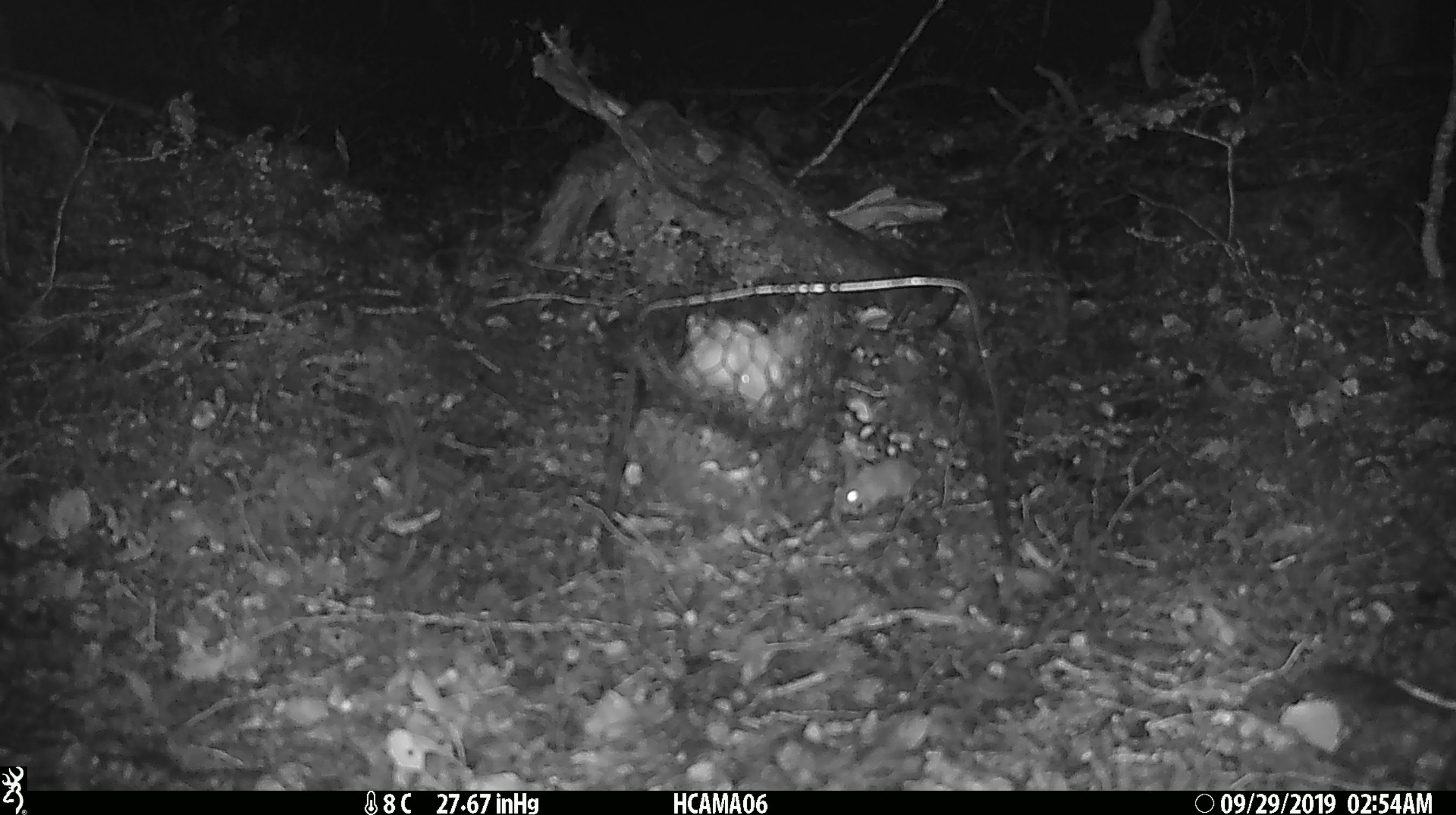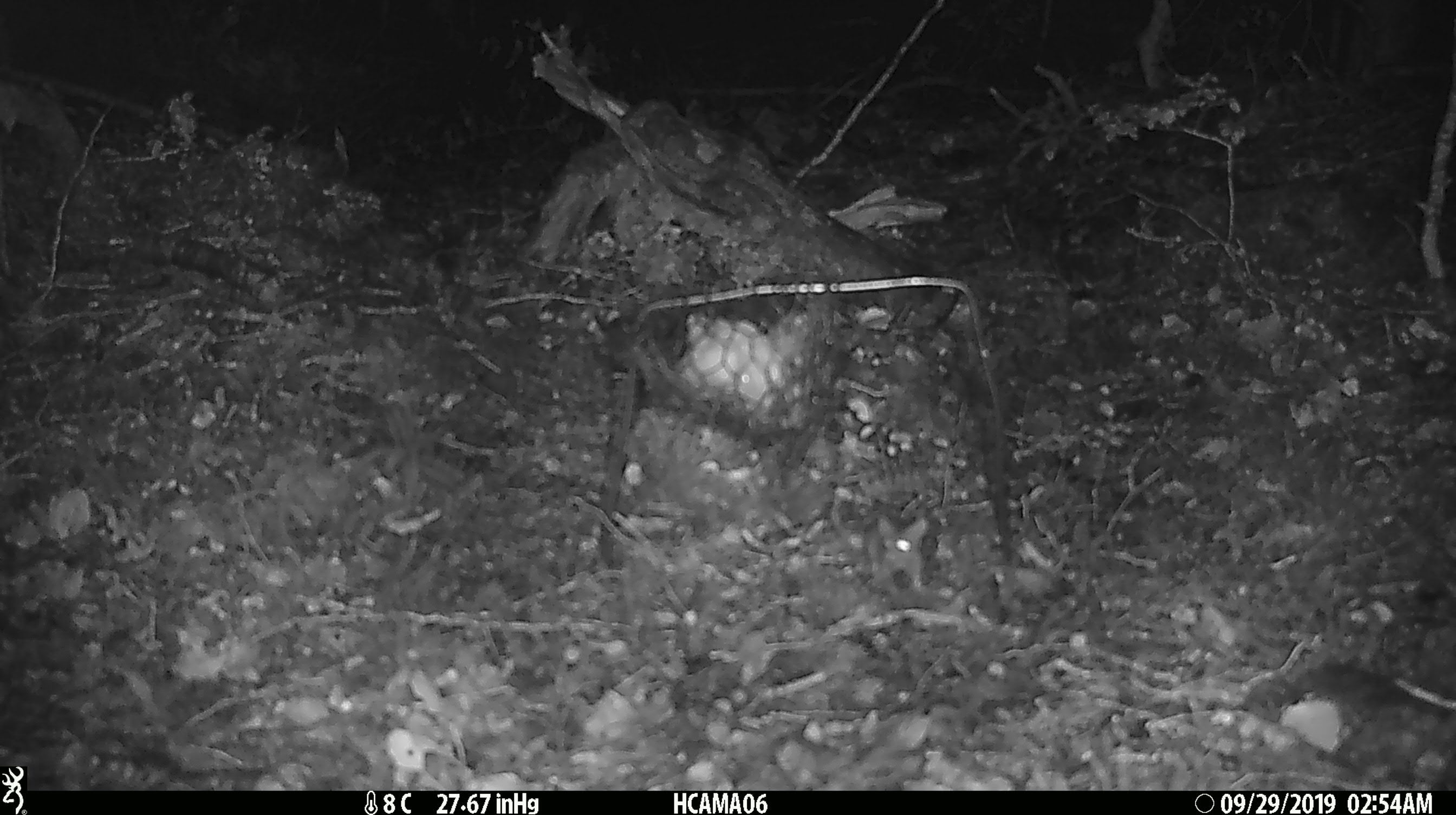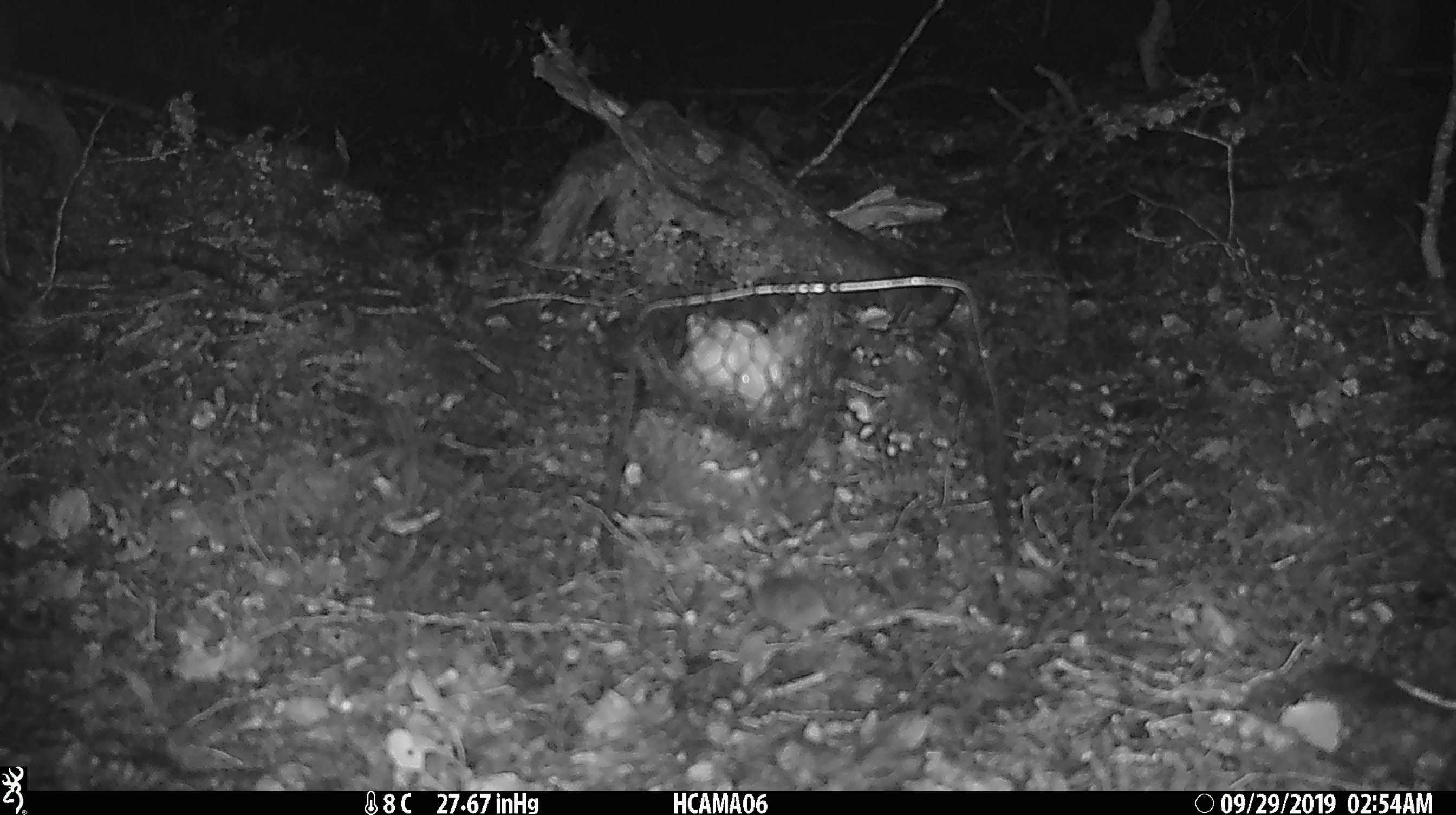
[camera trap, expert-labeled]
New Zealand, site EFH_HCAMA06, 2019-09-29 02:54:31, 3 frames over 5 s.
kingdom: Animalia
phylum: Chordata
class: Mammalia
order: Rodentia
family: Muridae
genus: Mus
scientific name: Mus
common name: mouse